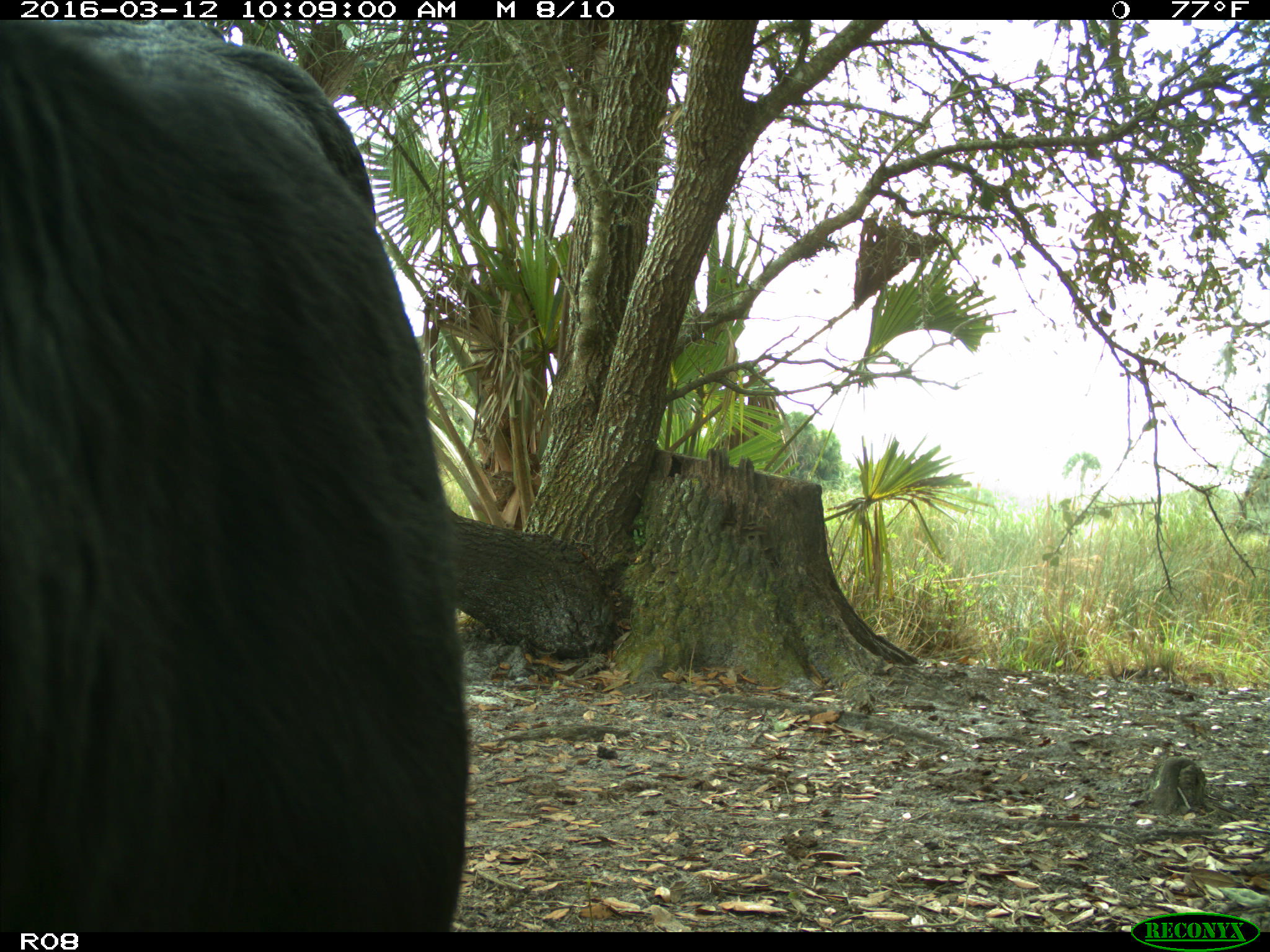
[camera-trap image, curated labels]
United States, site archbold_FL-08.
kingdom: Animalia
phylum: Chordata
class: Mammalia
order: Artiodactyla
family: Bovidae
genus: Bos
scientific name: Bos taurus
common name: domestic cow